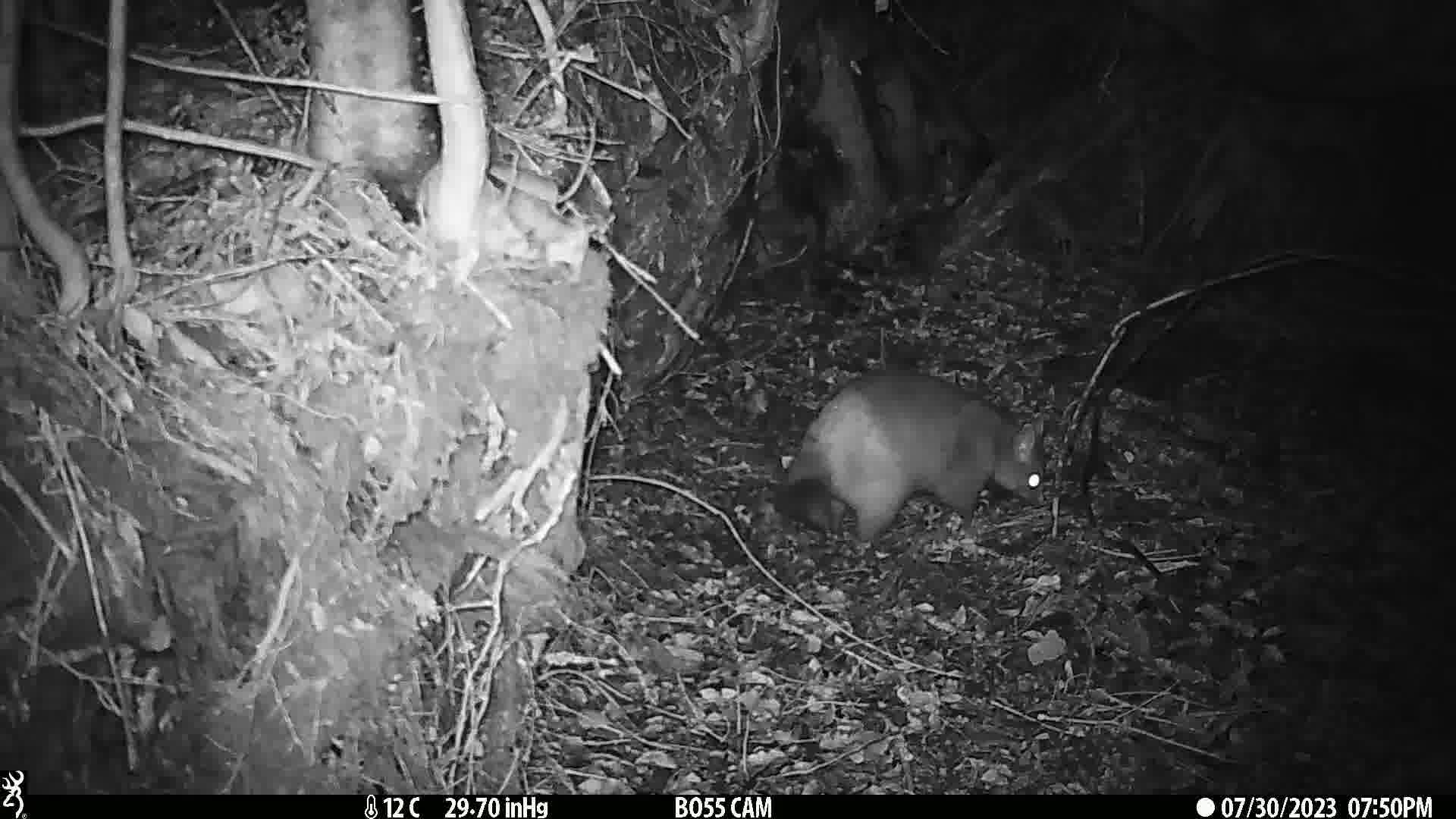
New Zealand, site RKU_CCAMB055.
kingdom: Animalia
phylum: Chordata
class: Mammalia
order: Diprotodontia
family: Phalangeridae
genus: Trichosurus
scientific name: Trichosurus vulpecula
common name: common brushtail possum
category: possum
Possum (common brushtail possum) (Trichosurus vulpecula).